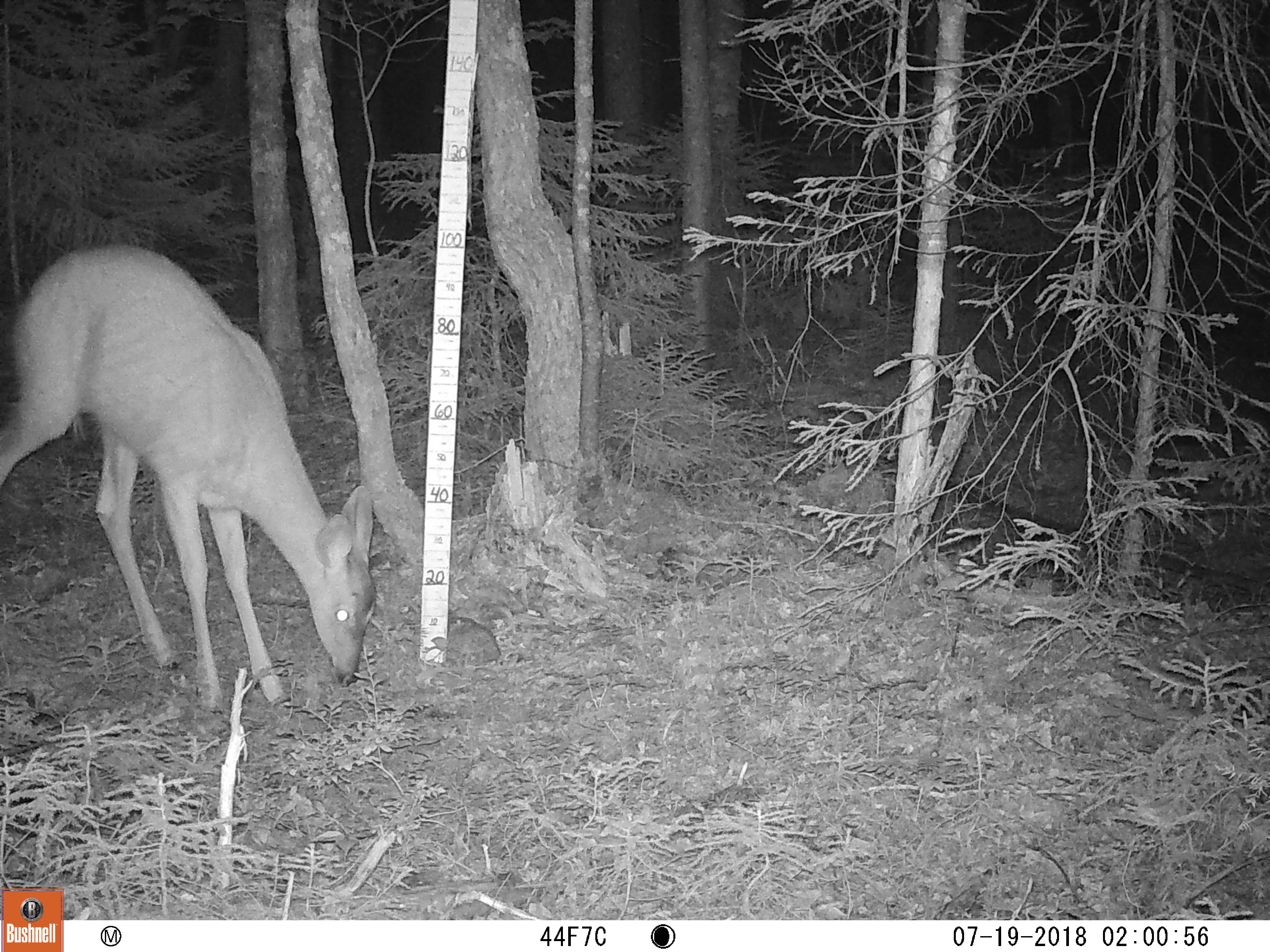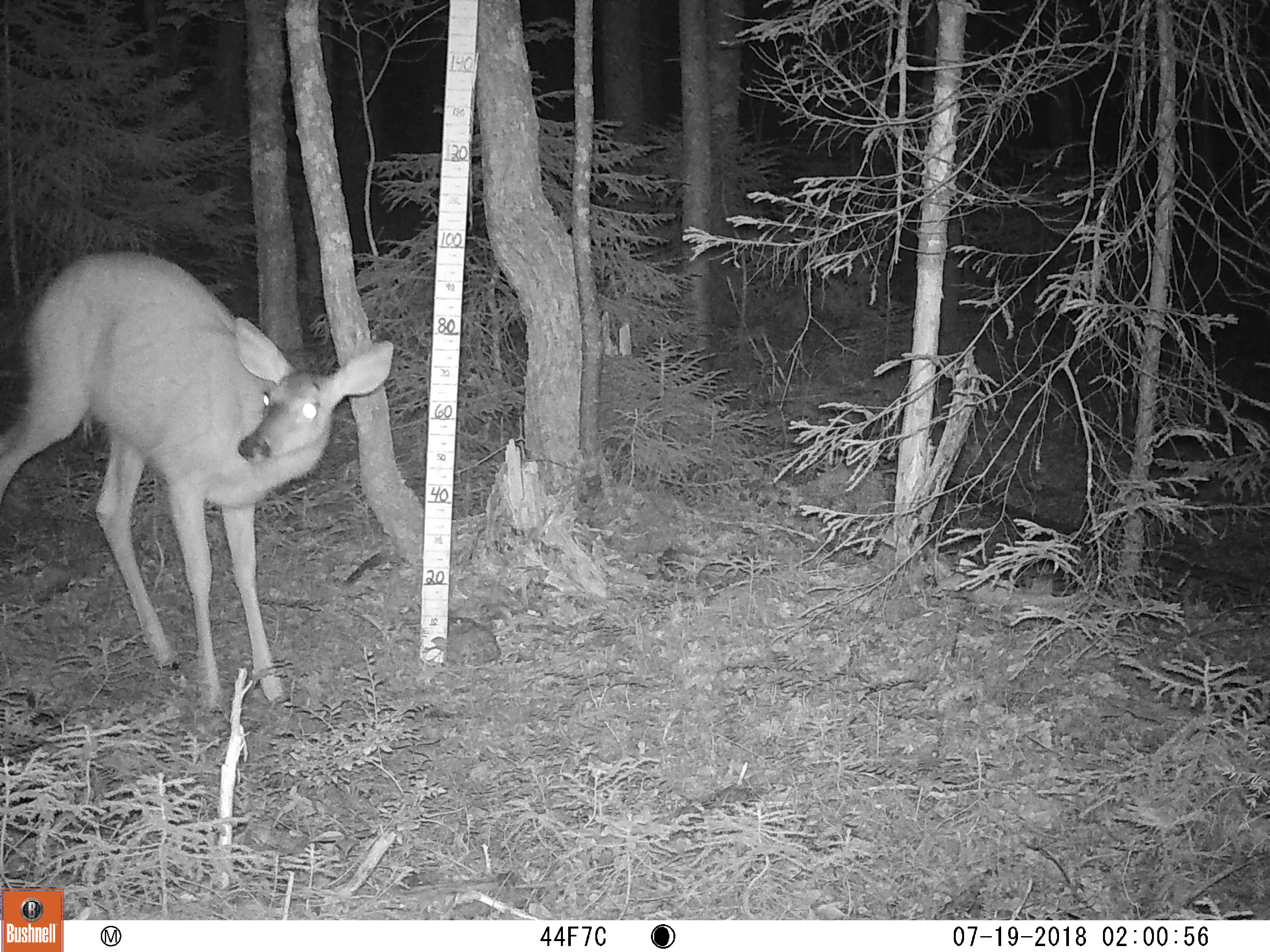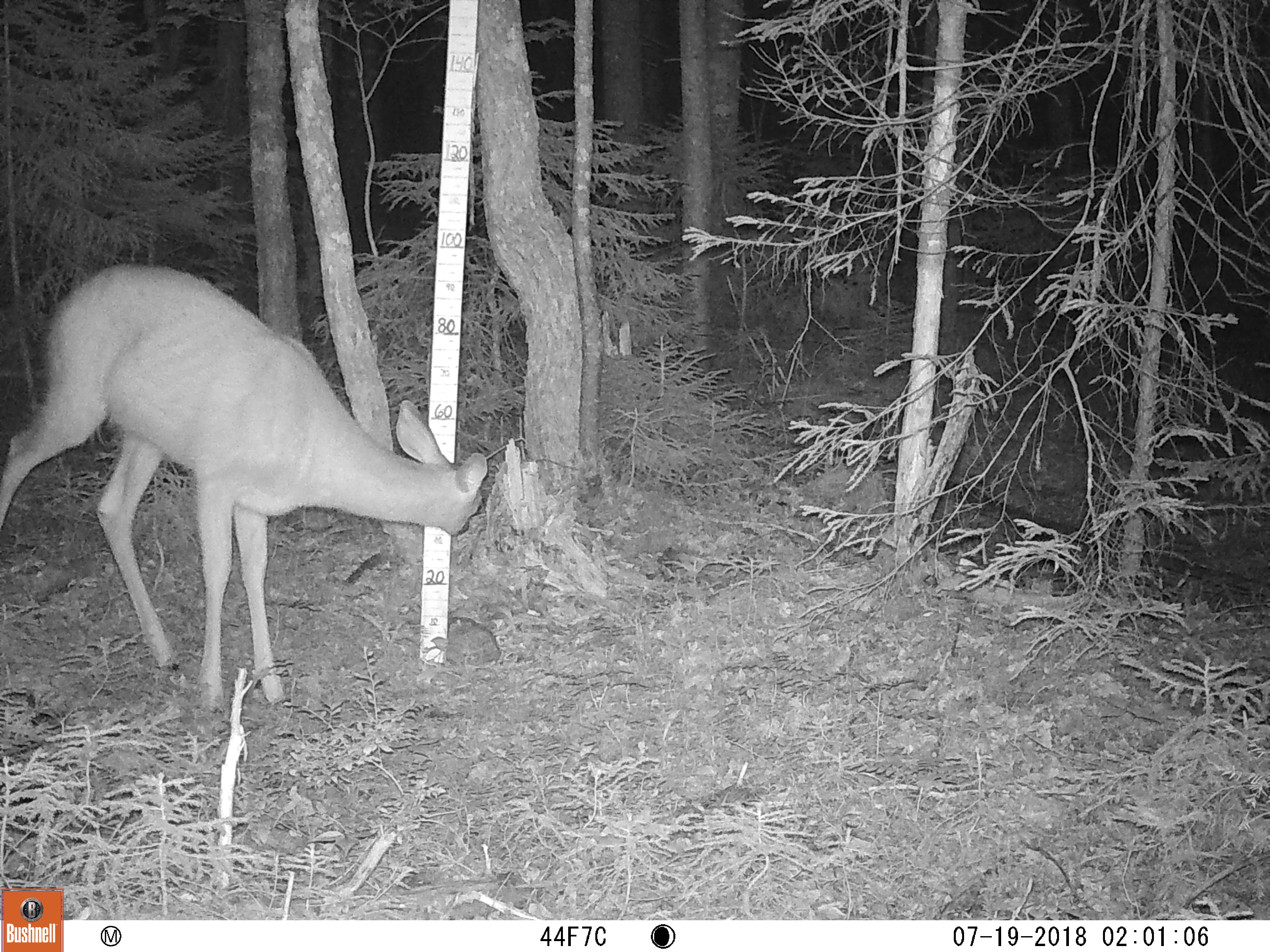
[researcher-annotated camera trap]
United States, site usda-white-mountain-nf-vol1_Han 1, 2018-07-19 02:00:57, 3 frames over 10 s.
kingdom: Animalia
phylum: Chordata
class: Mammalia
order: Artiodactyla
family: Cervidae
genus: Odocoileus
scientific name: Odocoileus virginianus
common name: white-tailed deer